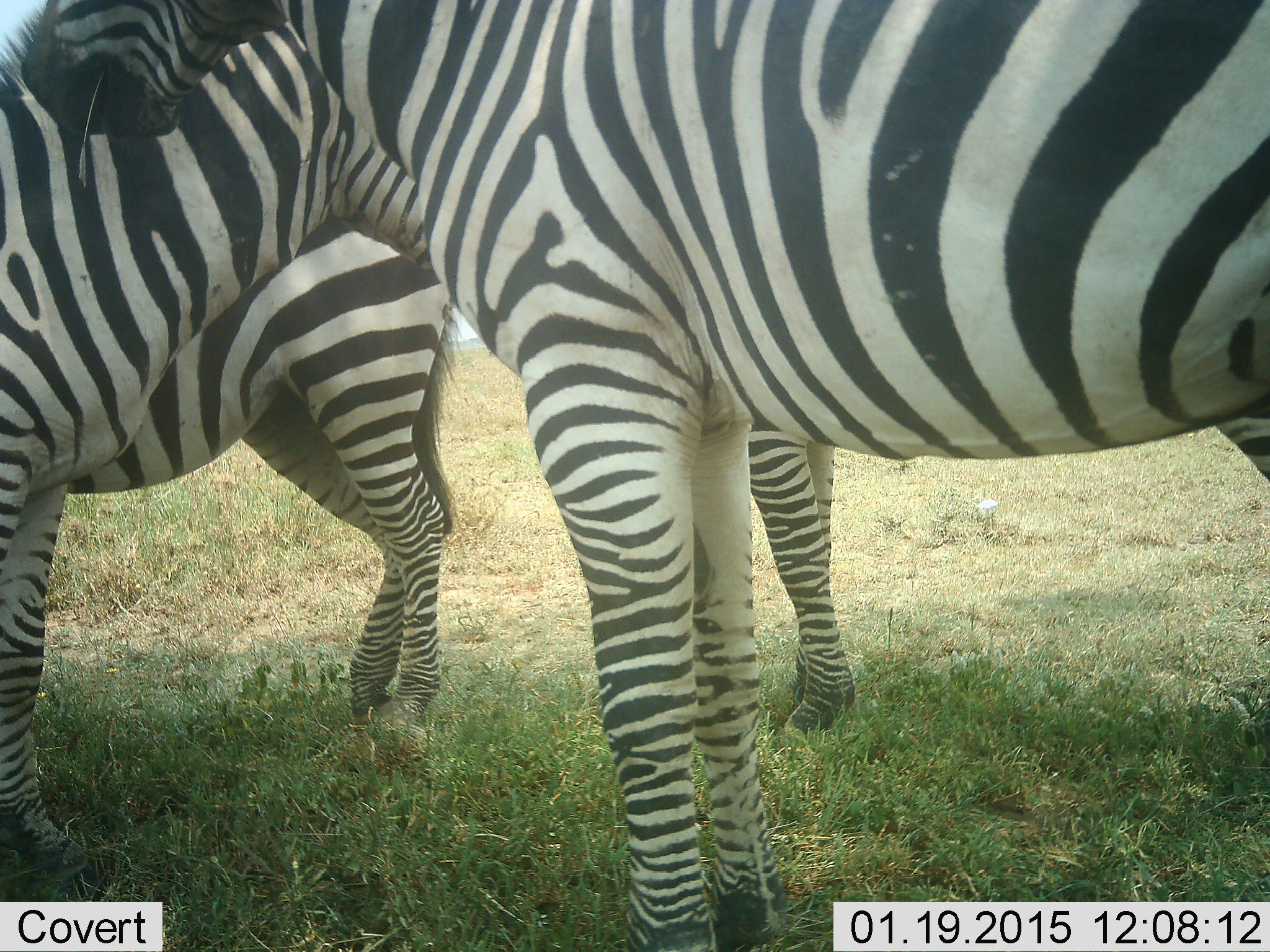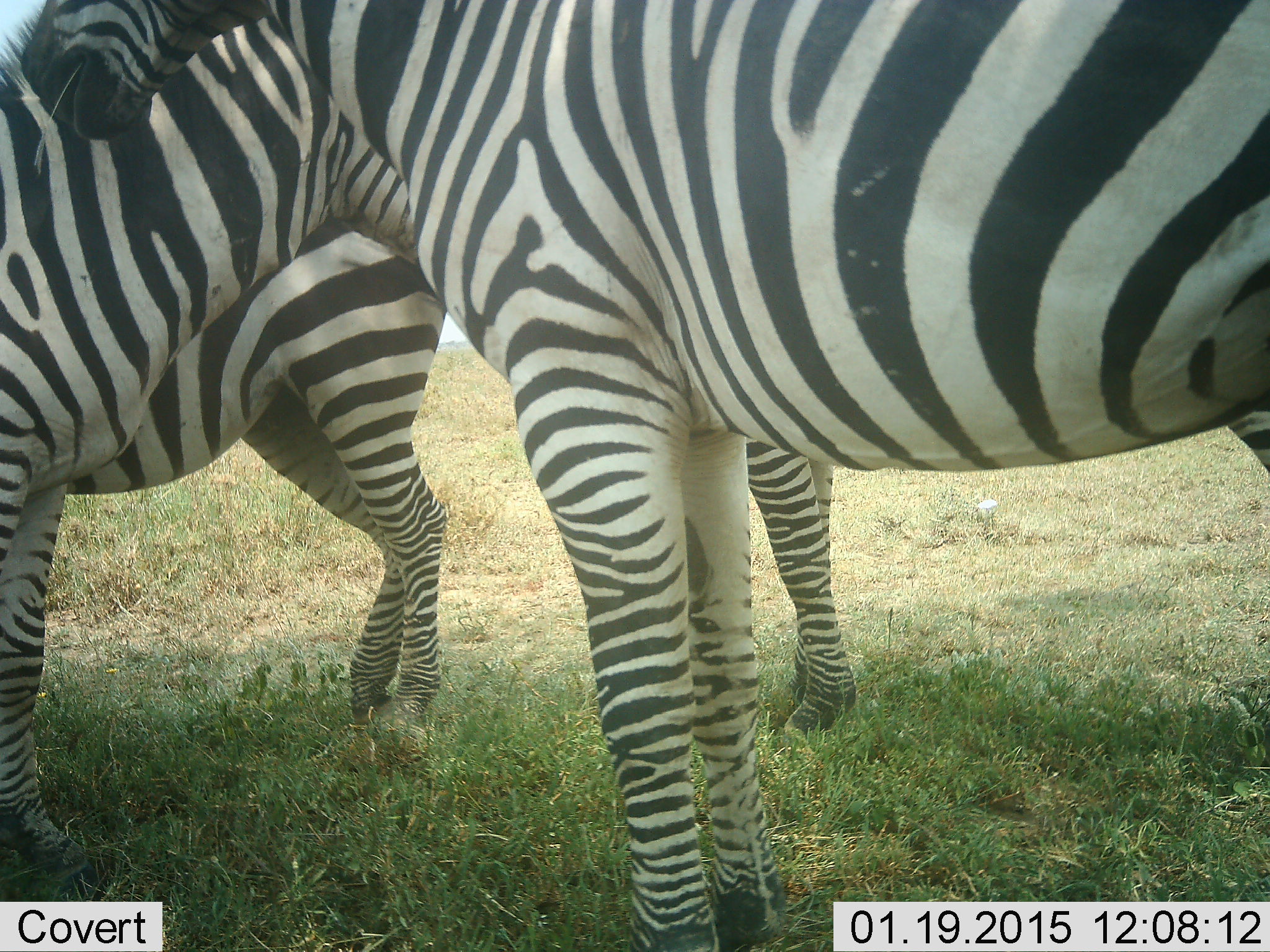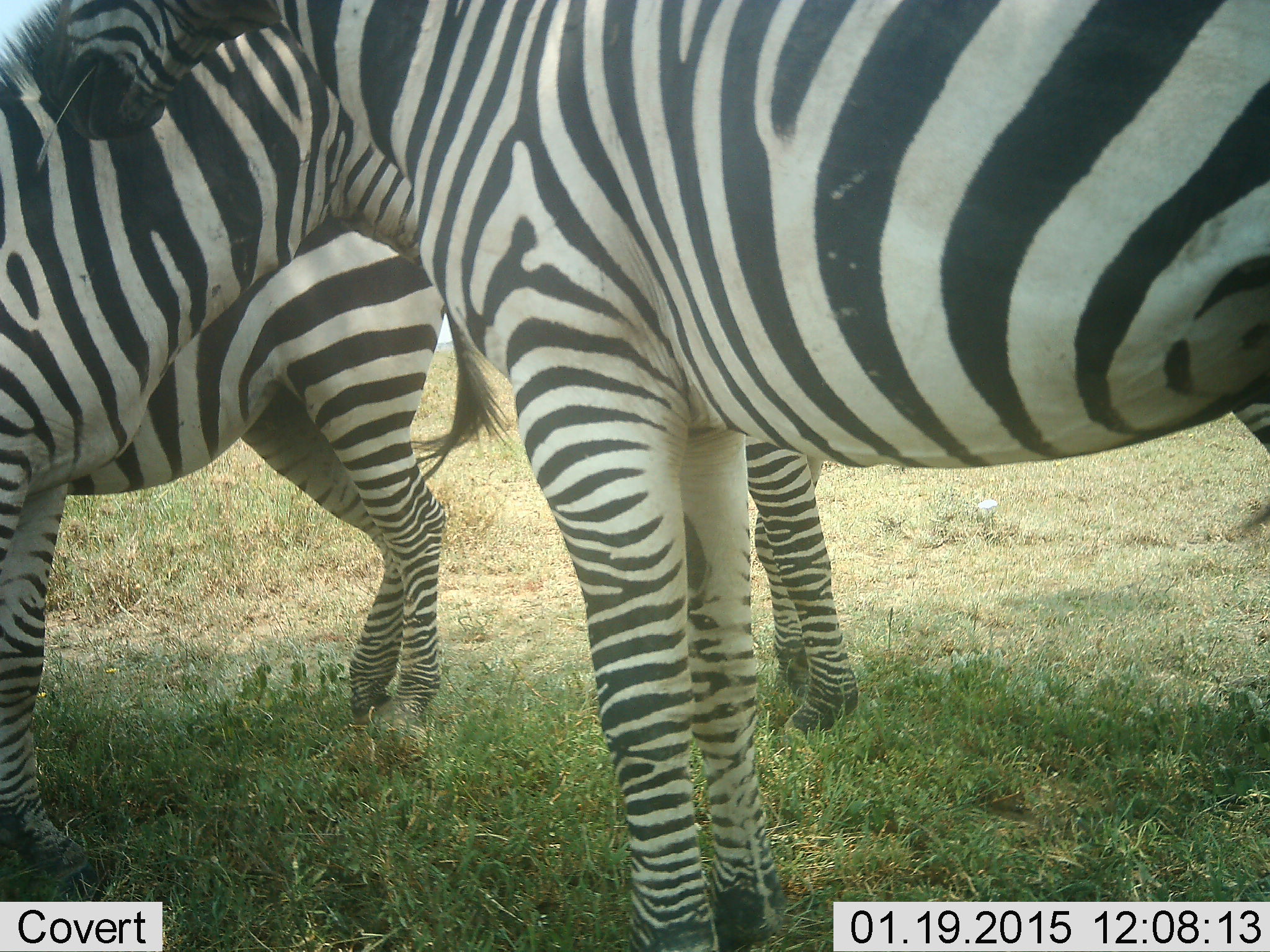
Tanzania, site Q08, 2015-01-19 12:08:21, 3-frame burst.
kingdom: Animalia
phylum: Chordata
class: Mammalia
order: Perissodactyla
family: Equidae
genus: Equus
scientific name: Equus quagga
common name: plains zebra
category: zebra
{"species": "zebra (plains zebra) (Equus quagga)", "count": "4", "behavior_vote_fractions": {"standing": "80%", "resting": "10%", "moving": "0%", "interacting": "20%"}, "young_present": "10%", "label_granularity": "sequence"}